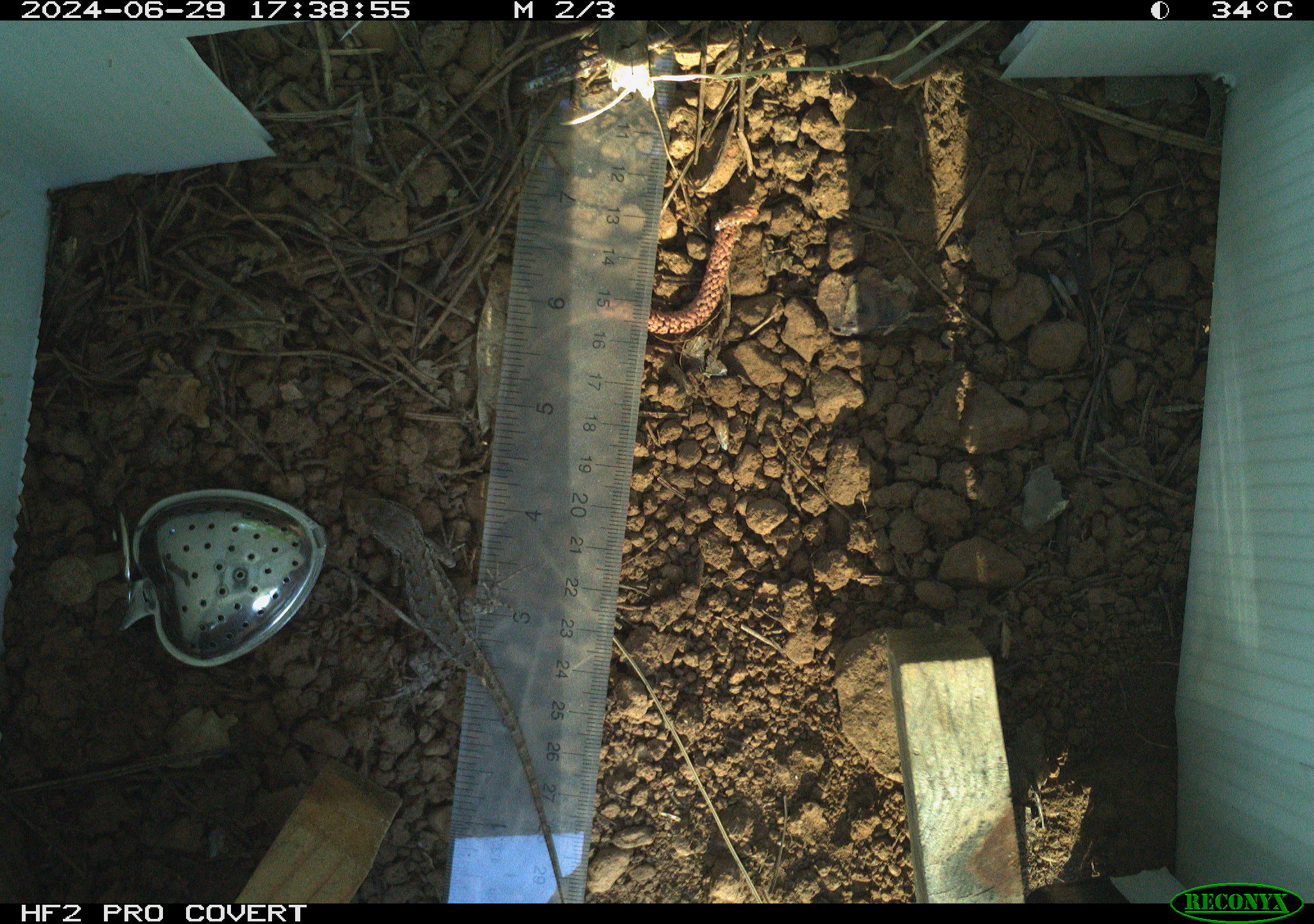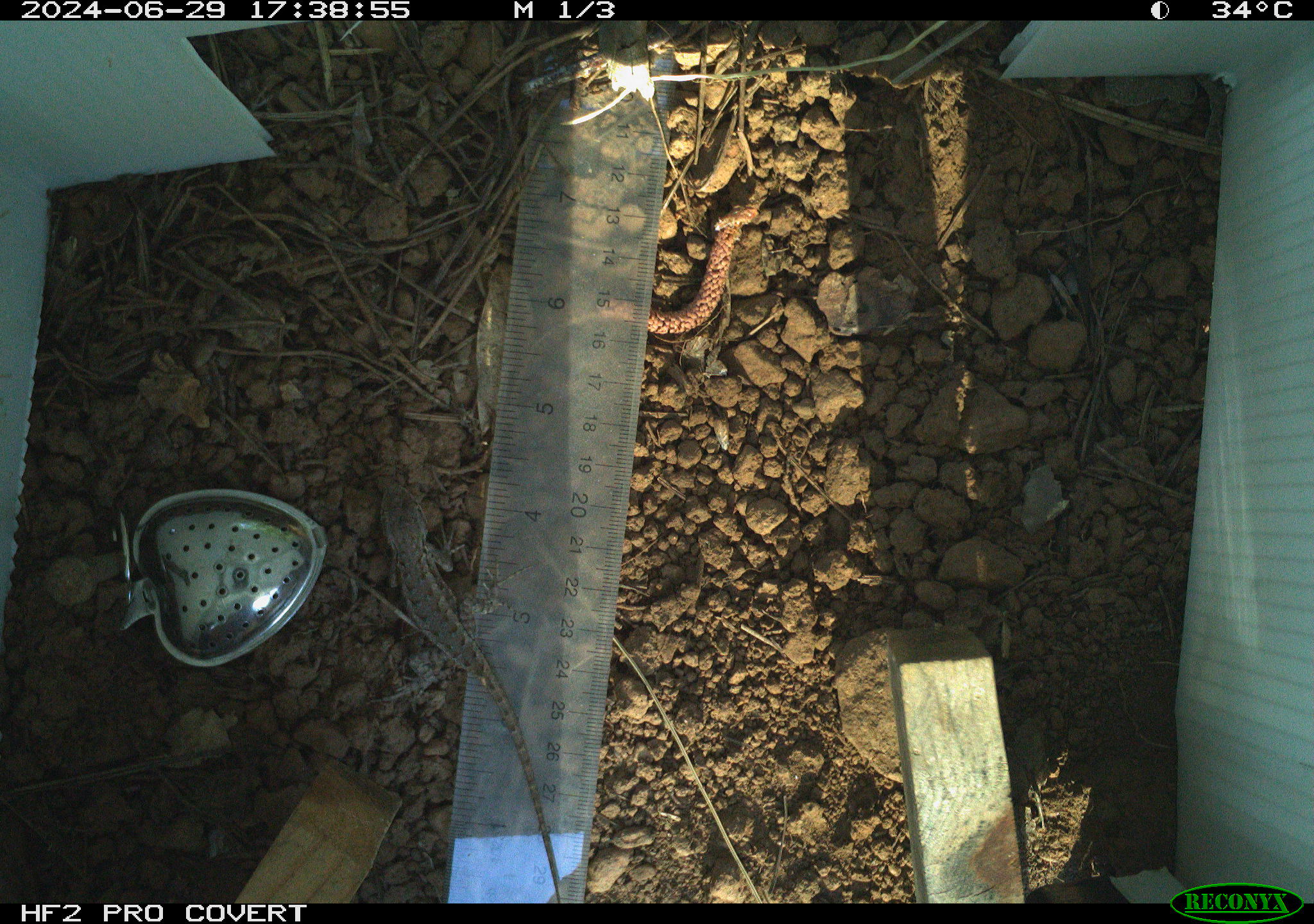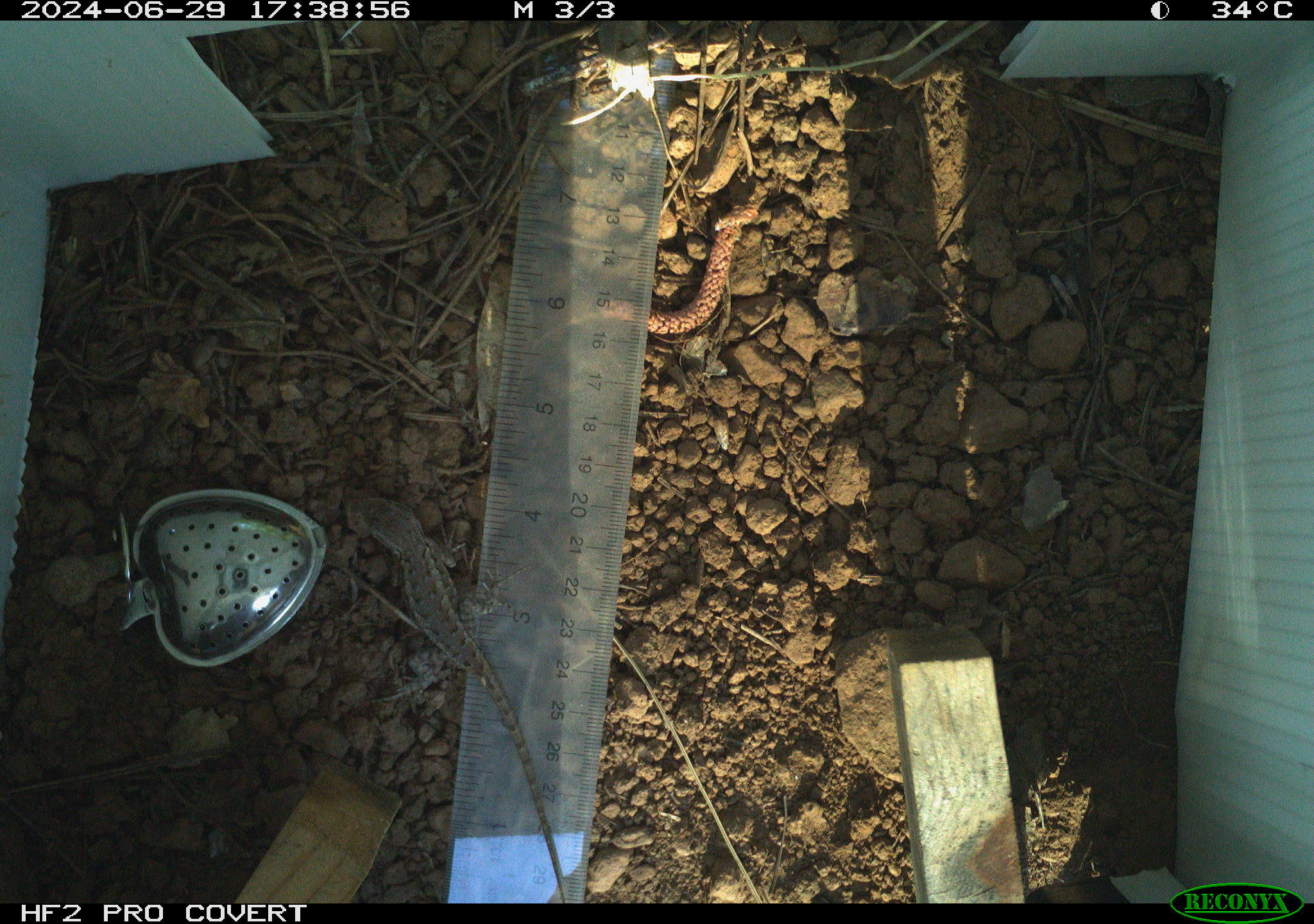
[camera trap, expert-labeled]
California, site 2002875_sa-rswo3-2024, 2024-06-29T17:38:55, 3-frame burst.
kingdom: Animalia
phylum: Chordata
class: Reptilia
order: Squamata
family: Phrynosomatidae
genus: Sceloporus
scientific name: Sceloporus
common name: spiny lizards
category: sceloporus species